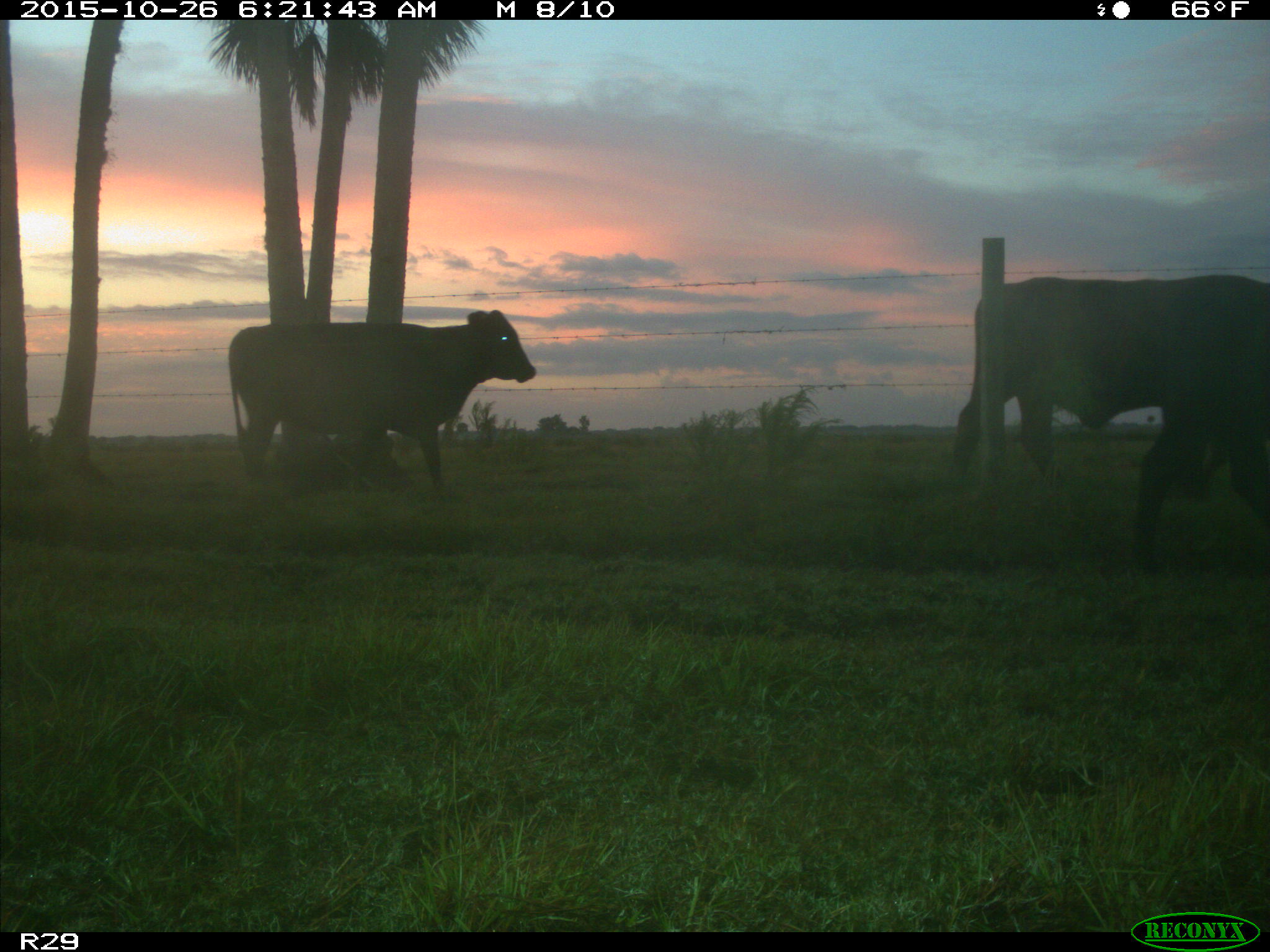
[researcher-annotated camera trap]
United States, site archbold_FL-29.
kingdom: Animalia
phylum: Chordata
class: Mammalia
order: Artiodactyla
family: Bovidae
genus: Bos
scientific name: Bos taurus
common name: domestic cow